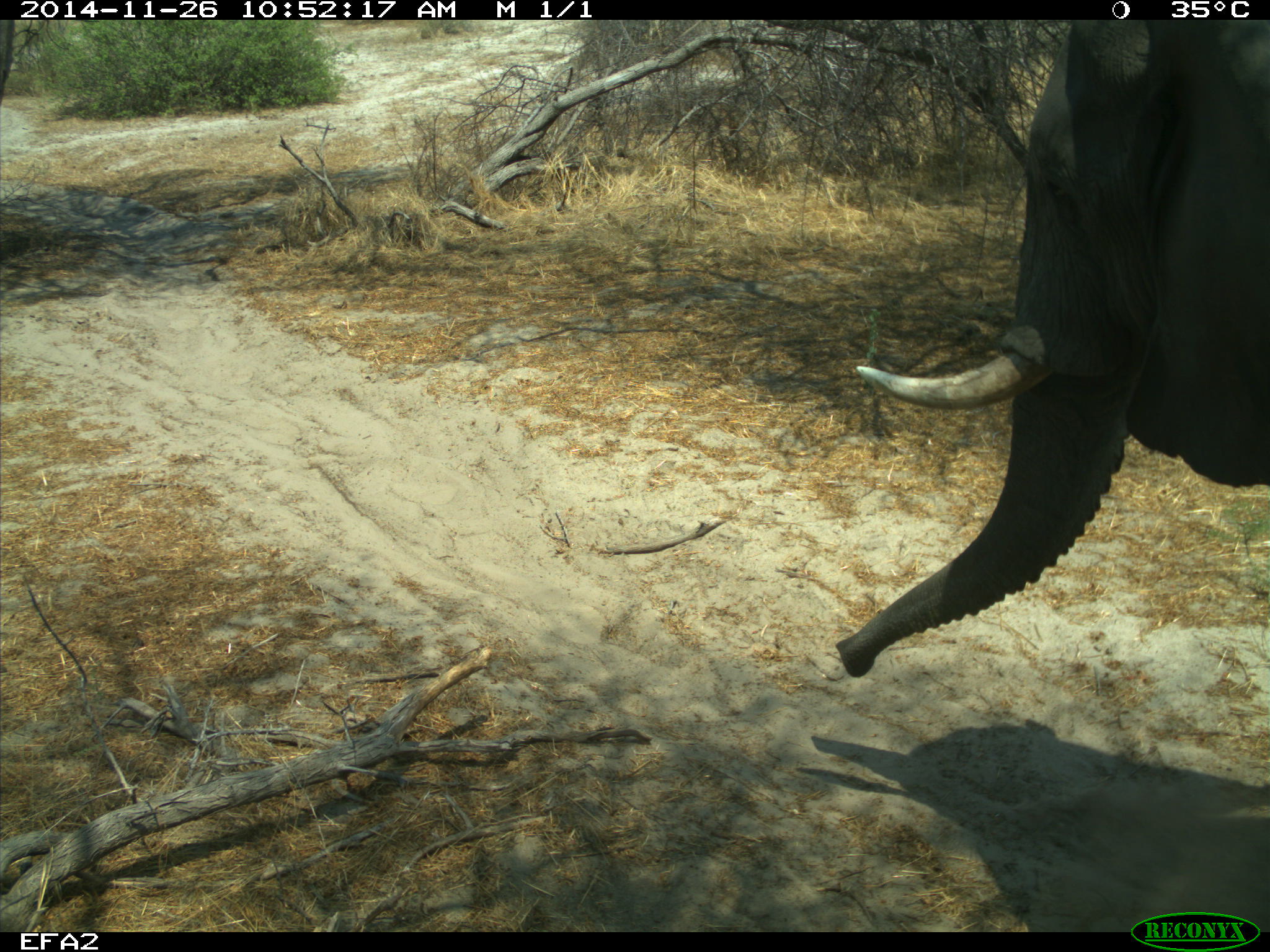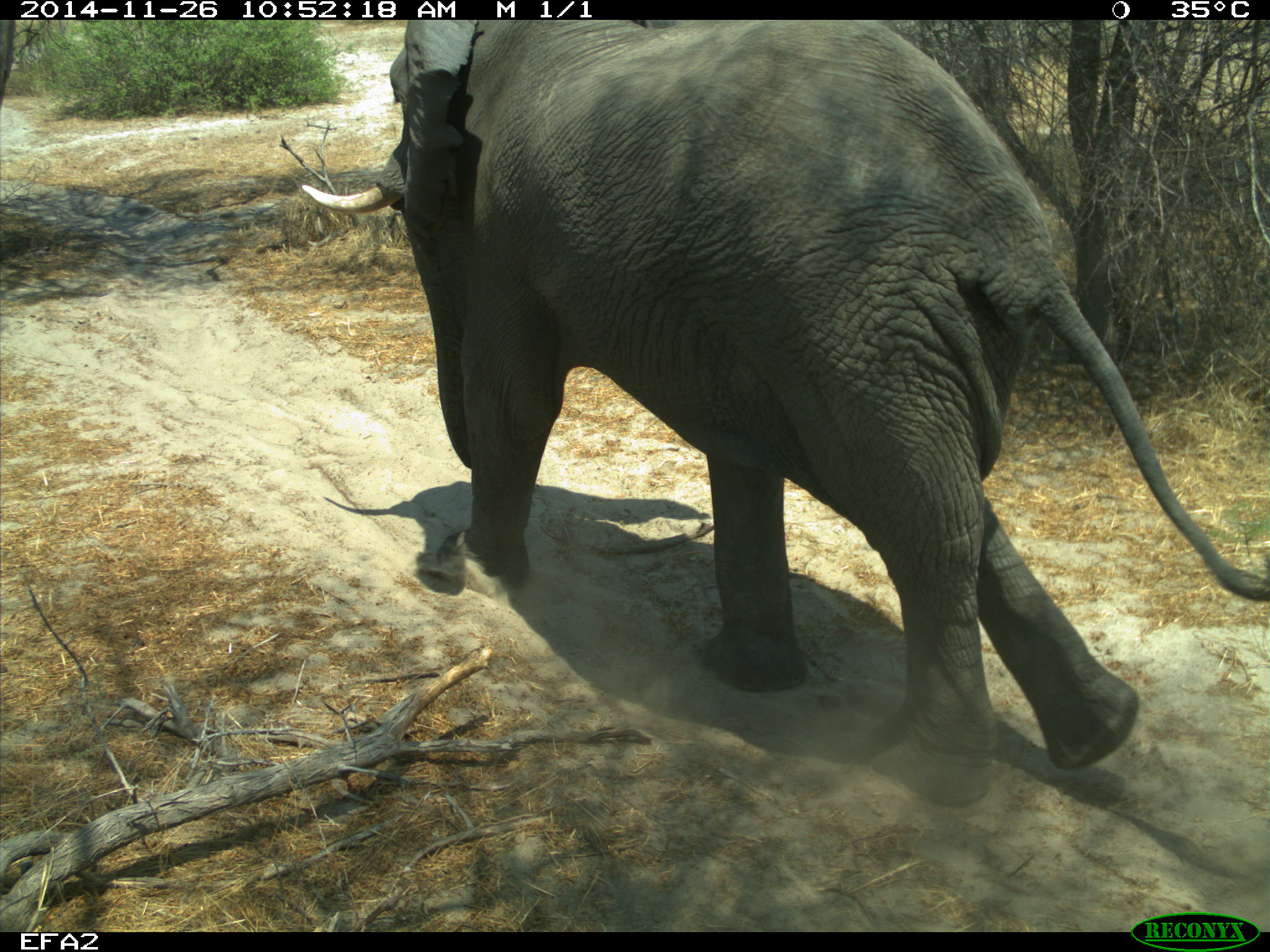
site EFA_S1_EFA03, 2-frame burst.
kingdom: Animalia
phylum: Chordata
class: Mammalia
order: Proboscidea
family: Elephantidae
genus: Loxodonta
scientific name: Loxodonta africana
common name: african bush elephant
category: elephant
Elephant (african bush elephant) (Loxodonta africana), count 1. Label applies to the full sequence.